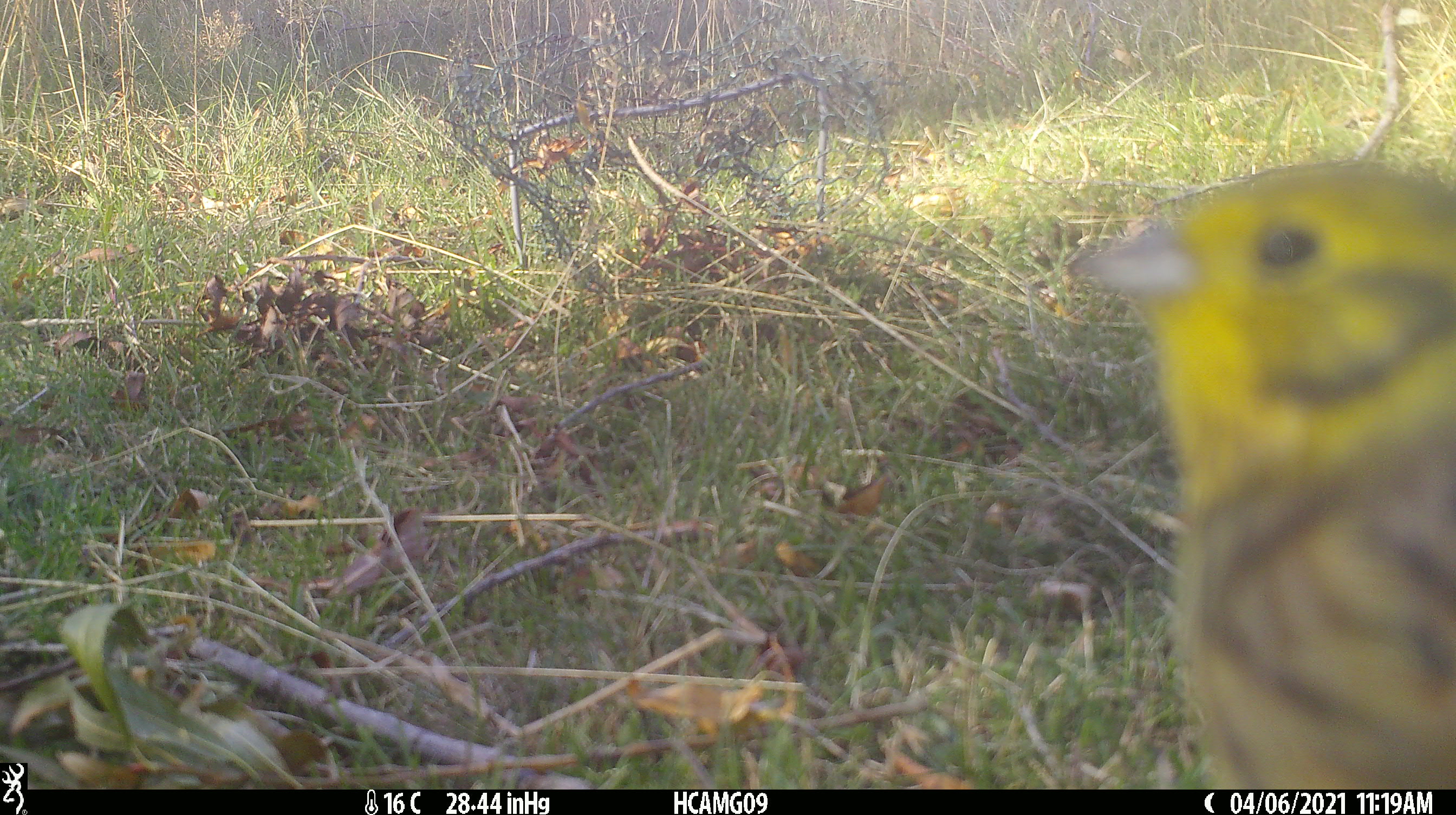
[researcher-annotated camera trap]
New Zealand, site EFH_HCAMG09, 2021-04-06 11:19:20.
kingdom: Animalia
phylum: Chordata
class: Aves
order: Passeriformes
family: Emberizidae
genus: Emberiza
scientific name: Emberiza citrinella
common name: yellowhammer